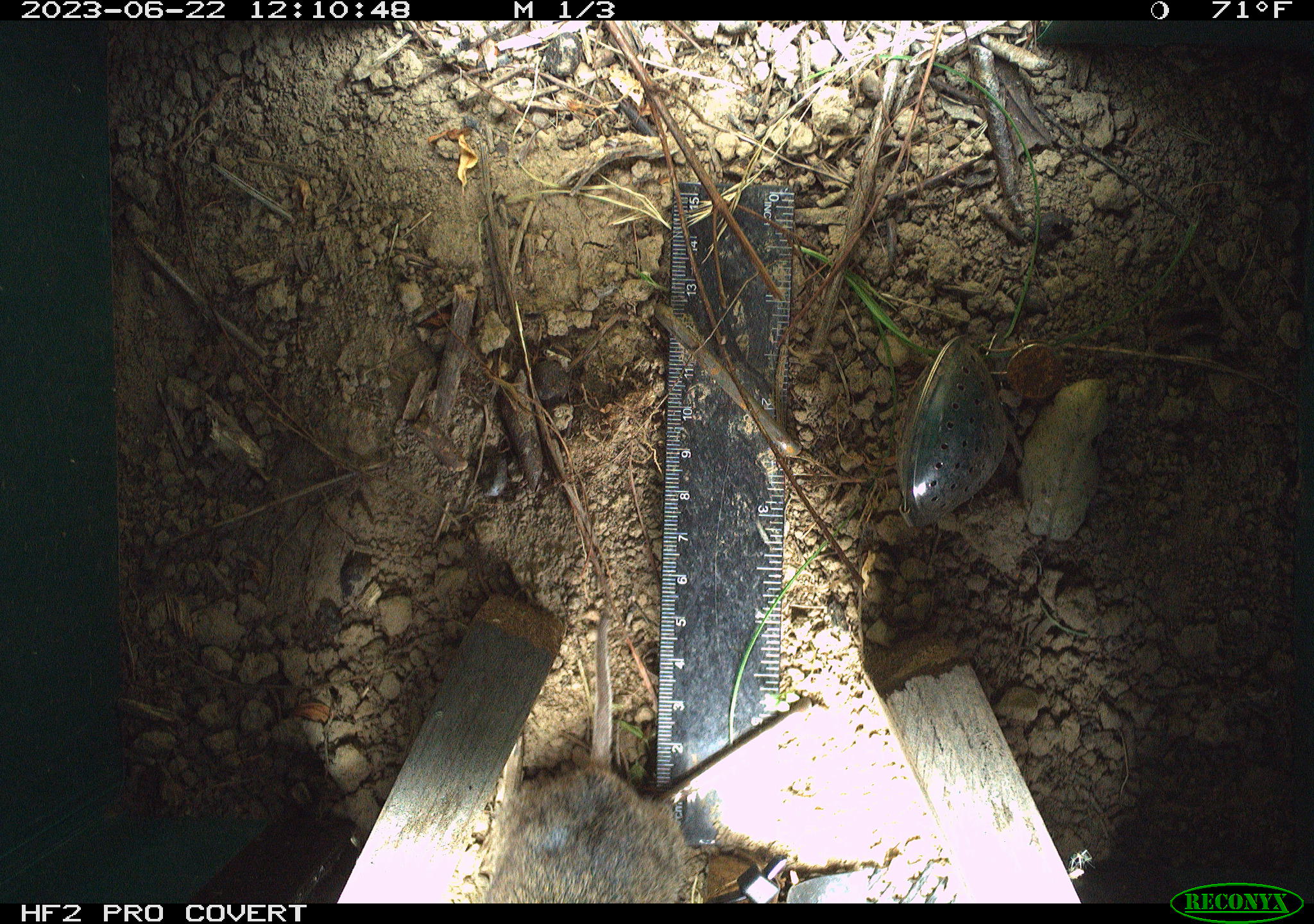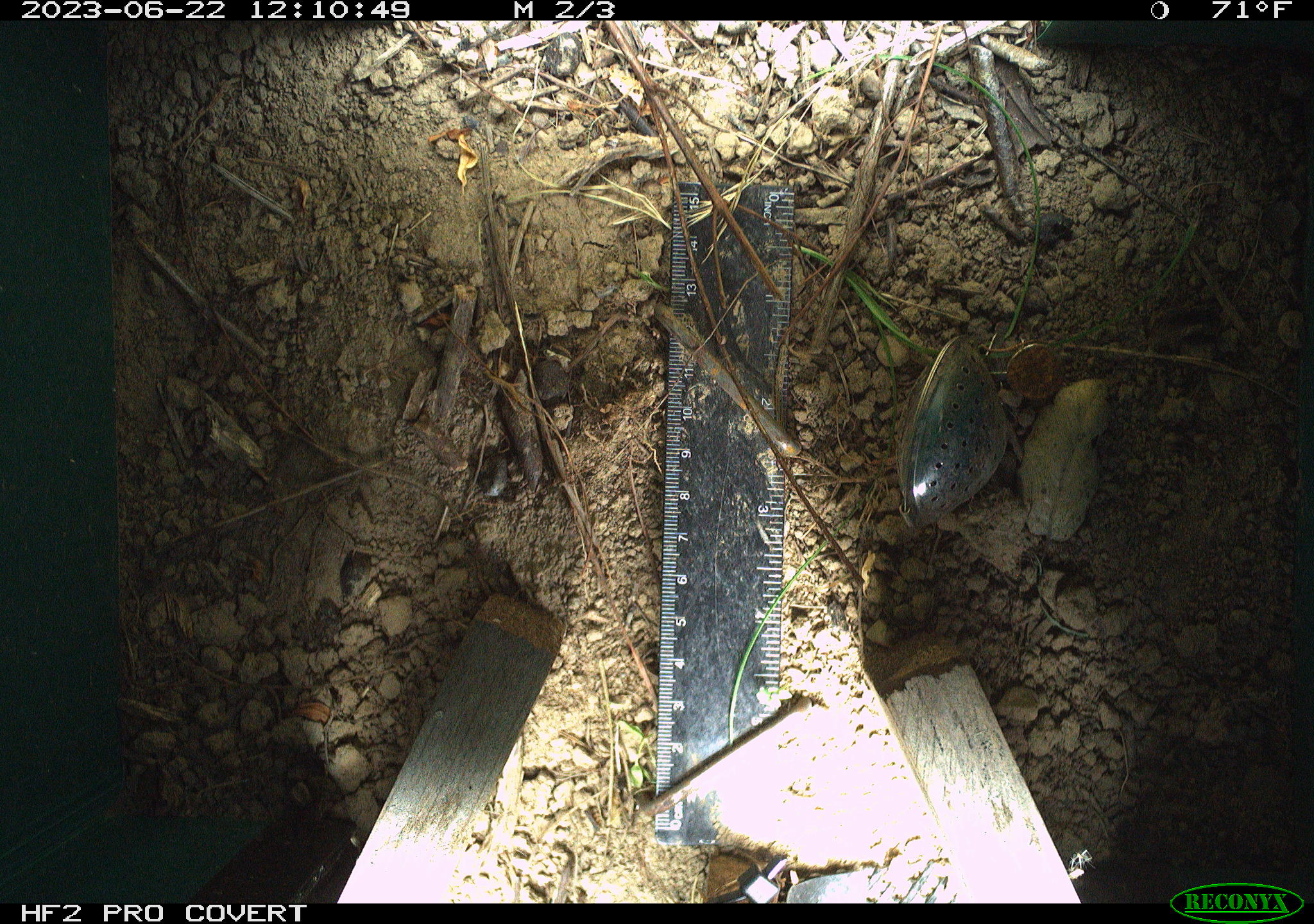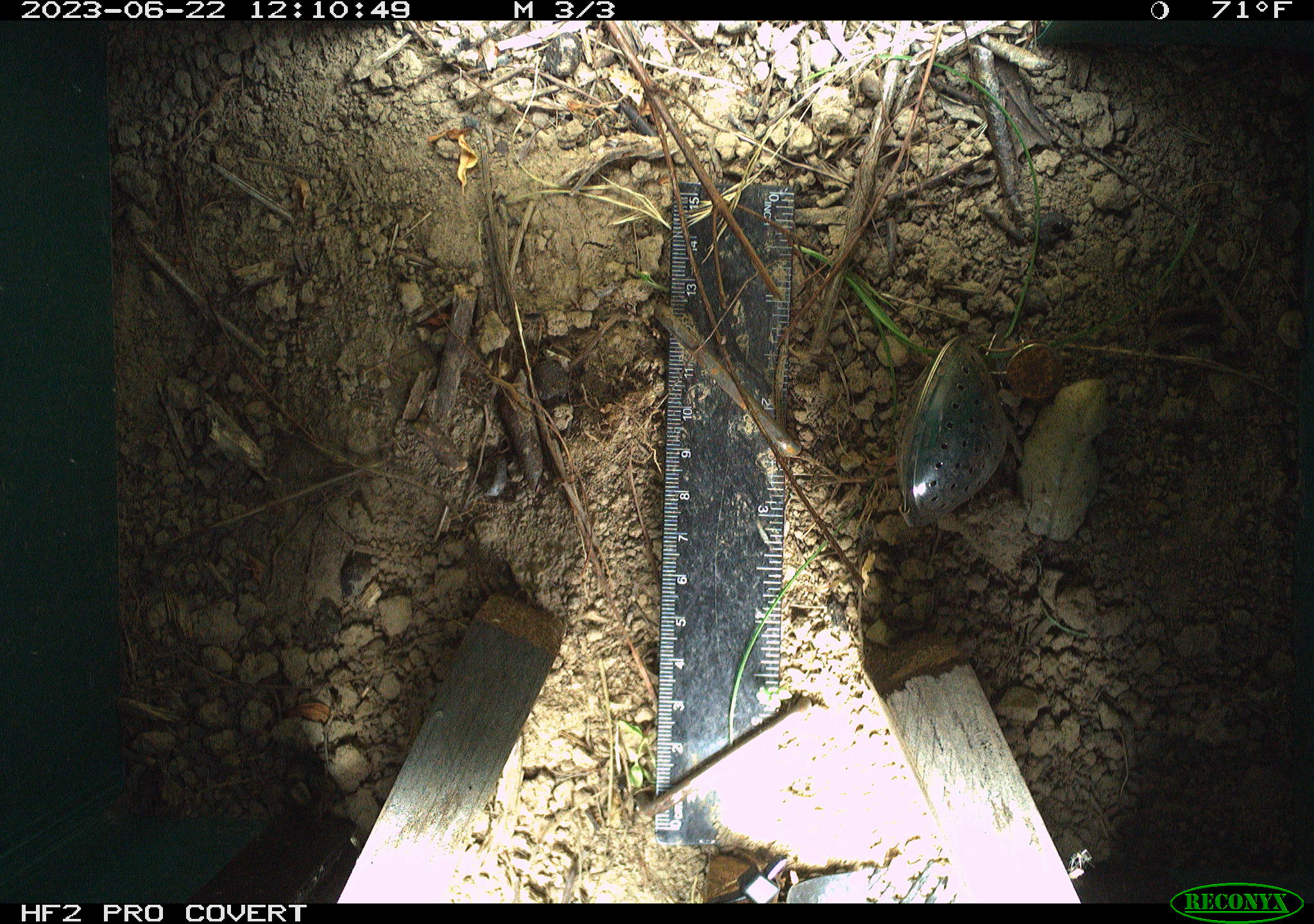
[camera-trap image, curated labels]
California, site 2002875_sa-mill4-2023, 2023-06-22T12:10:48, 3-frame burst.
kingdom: Animalia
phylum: Chordata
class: Mammalia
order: Rodentia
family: Cricetidae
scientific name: Arvicolinae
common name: voles, lemmings, and muskrats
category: arvicolinae subfamily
Arvicolinae subfamily (voles, lemmings, and muskrats) (Arvicolinae).